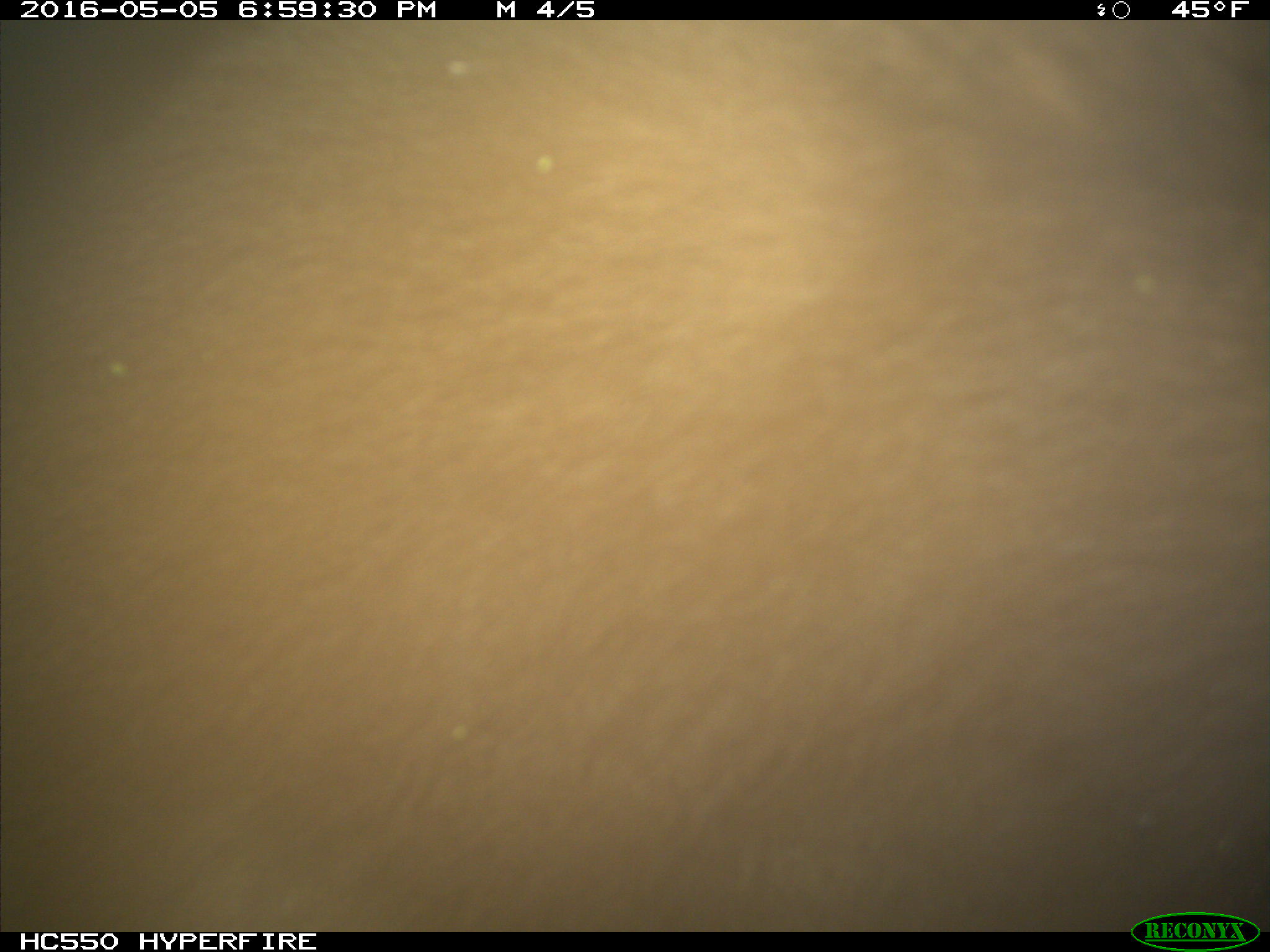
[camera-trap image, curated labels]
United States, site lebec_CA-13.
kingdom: Animalia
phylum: Chordata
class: Mammalia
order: Carnivora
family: Ursidae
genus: Ursus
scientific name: Ursus americanus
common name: american black bear